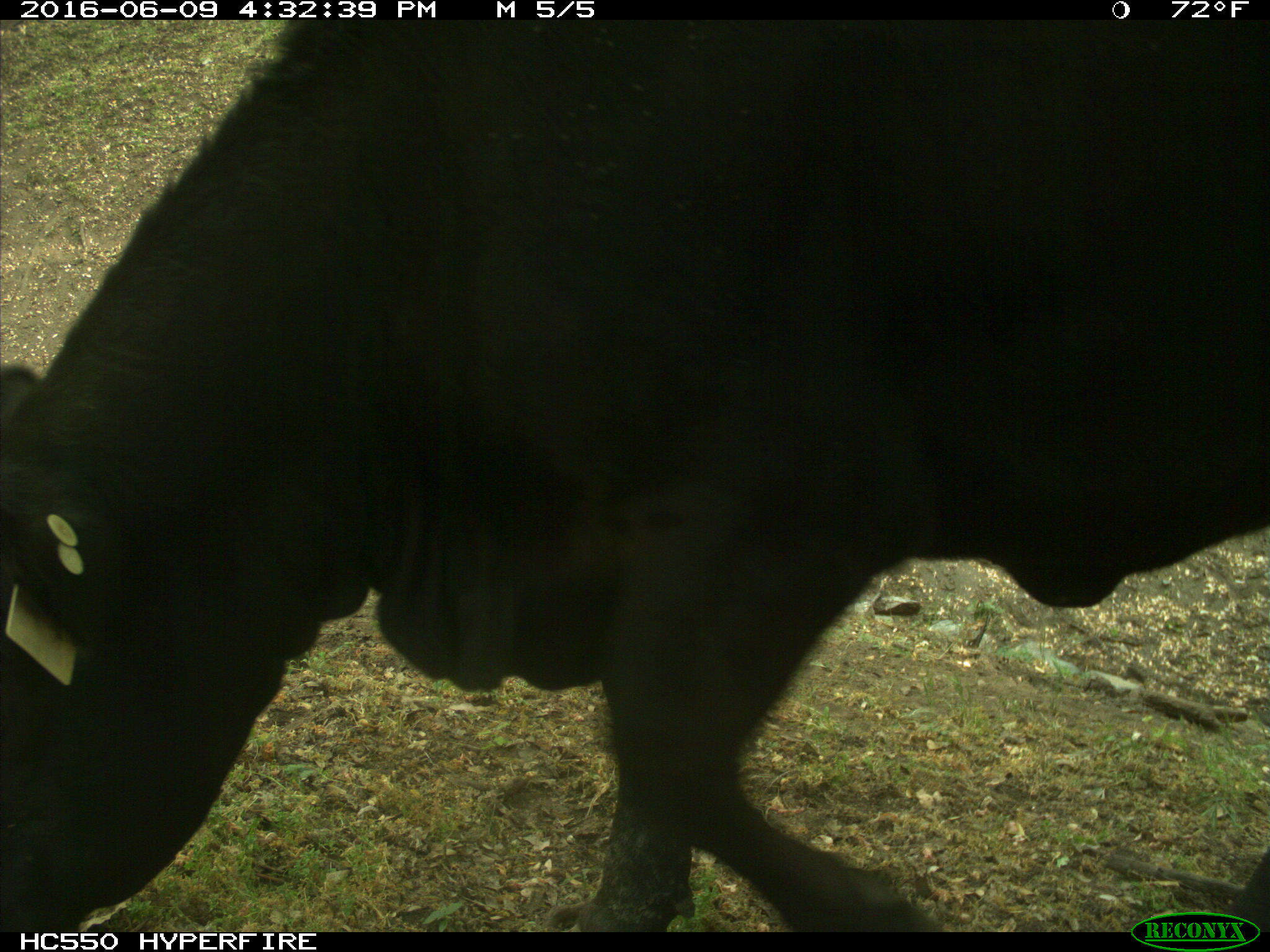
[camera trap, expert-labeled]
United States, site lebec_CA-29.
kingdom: Animalia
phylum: Chordata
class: Mammalia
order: Artiodactyla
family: Bovidae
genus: Bos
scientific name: Bos taurus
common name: domestic cow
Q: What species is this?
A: Bos taurus (domestic cow).